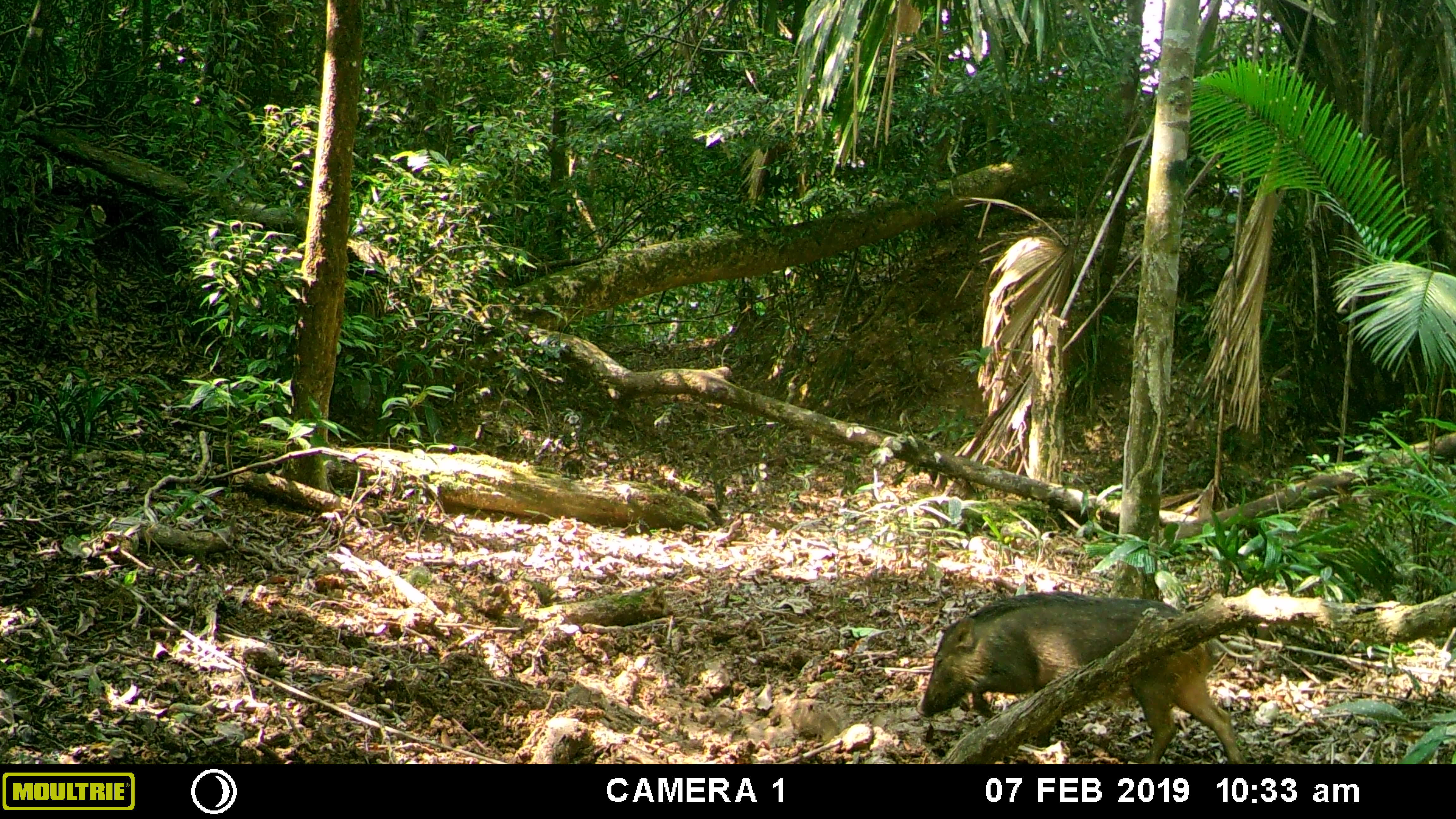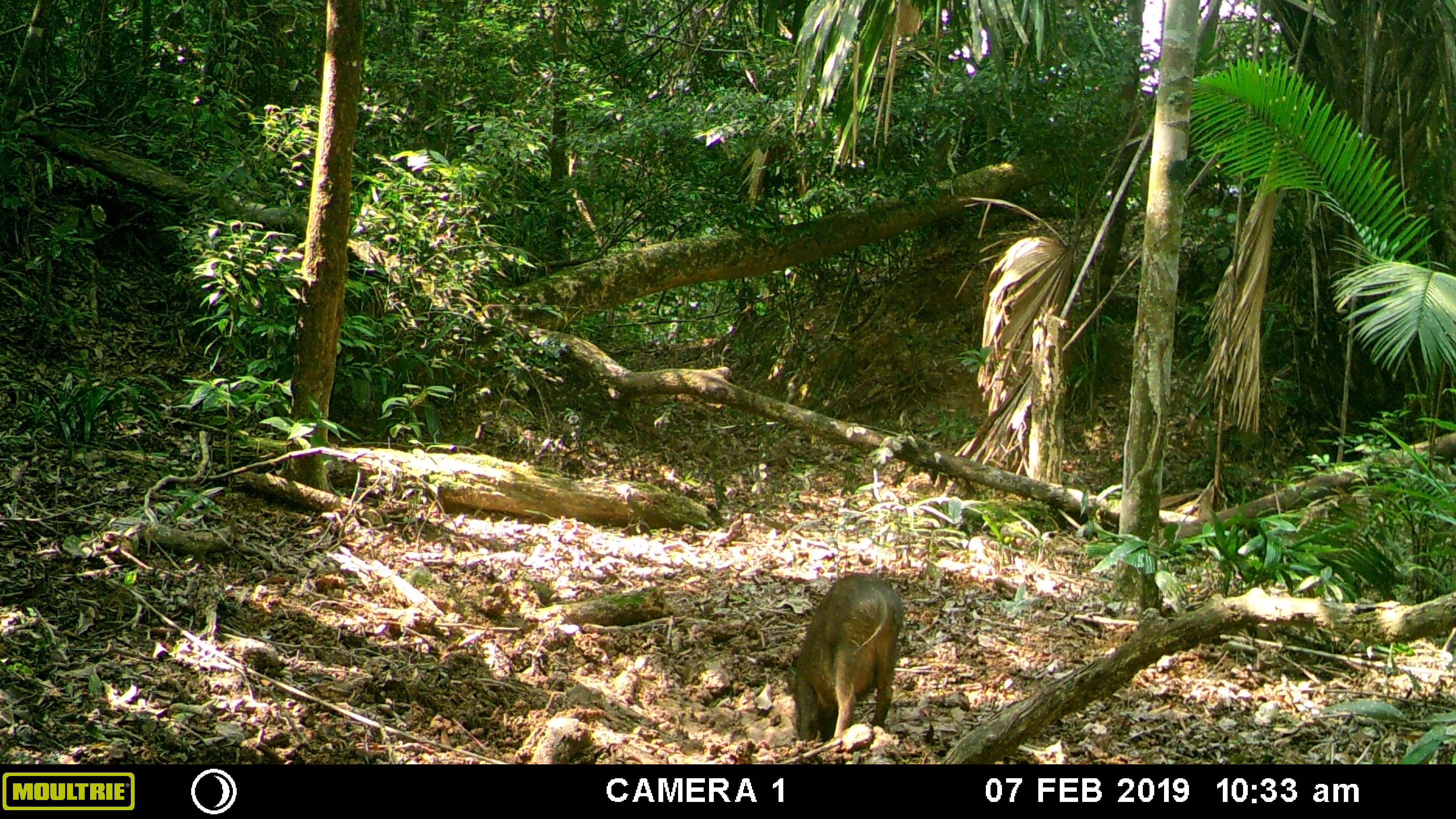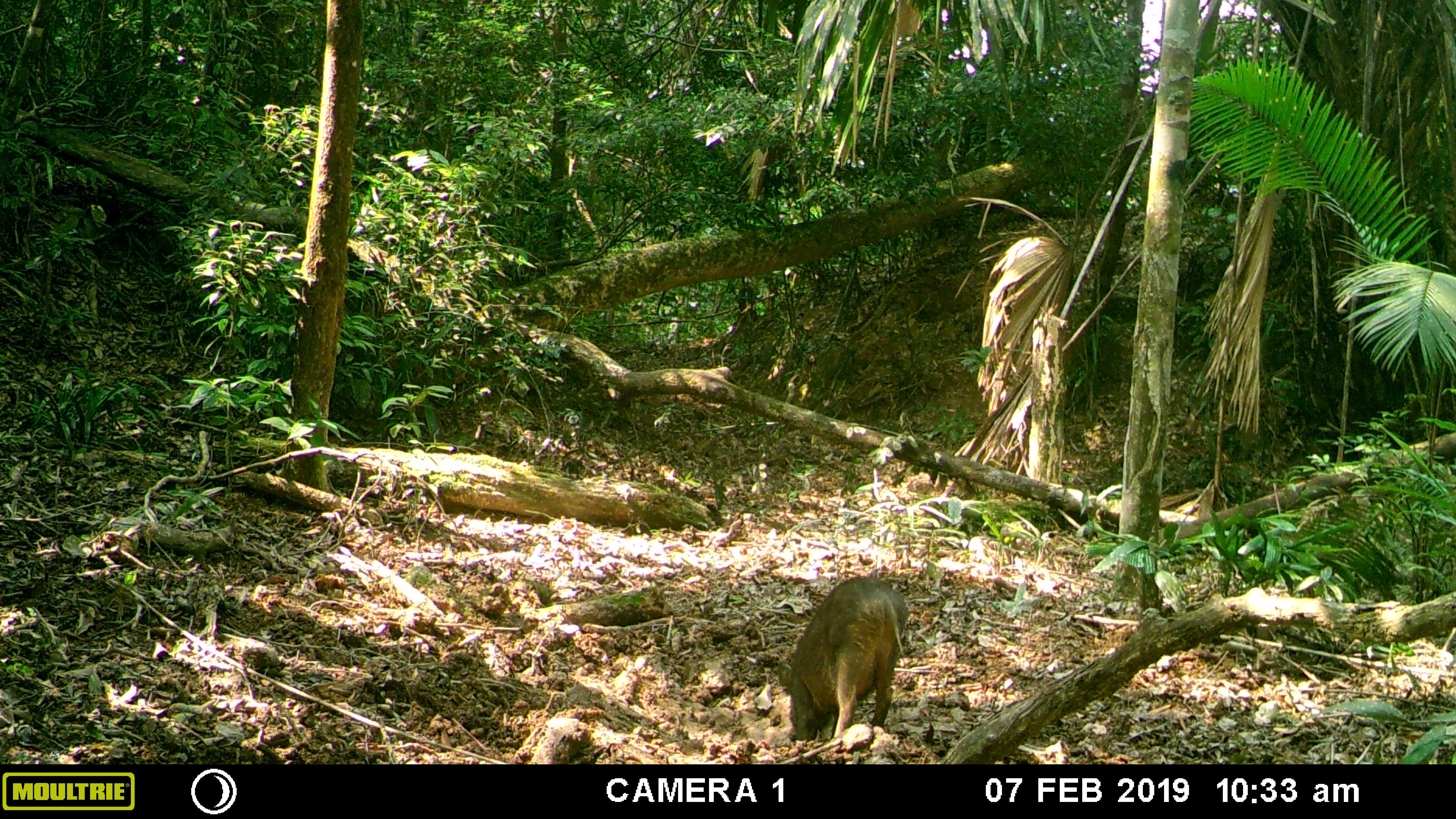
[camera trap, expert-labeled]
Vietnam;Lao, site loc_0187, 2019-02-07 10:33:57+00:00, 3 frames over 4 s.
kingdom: Animalia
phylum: Chordata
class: Mammalia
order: Artiodactyla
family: Suidae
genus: Sus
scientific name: Sus scrofa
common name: eurasian wild pig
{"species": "eurasian wild pig (Sus scrofa)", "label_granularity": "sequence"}